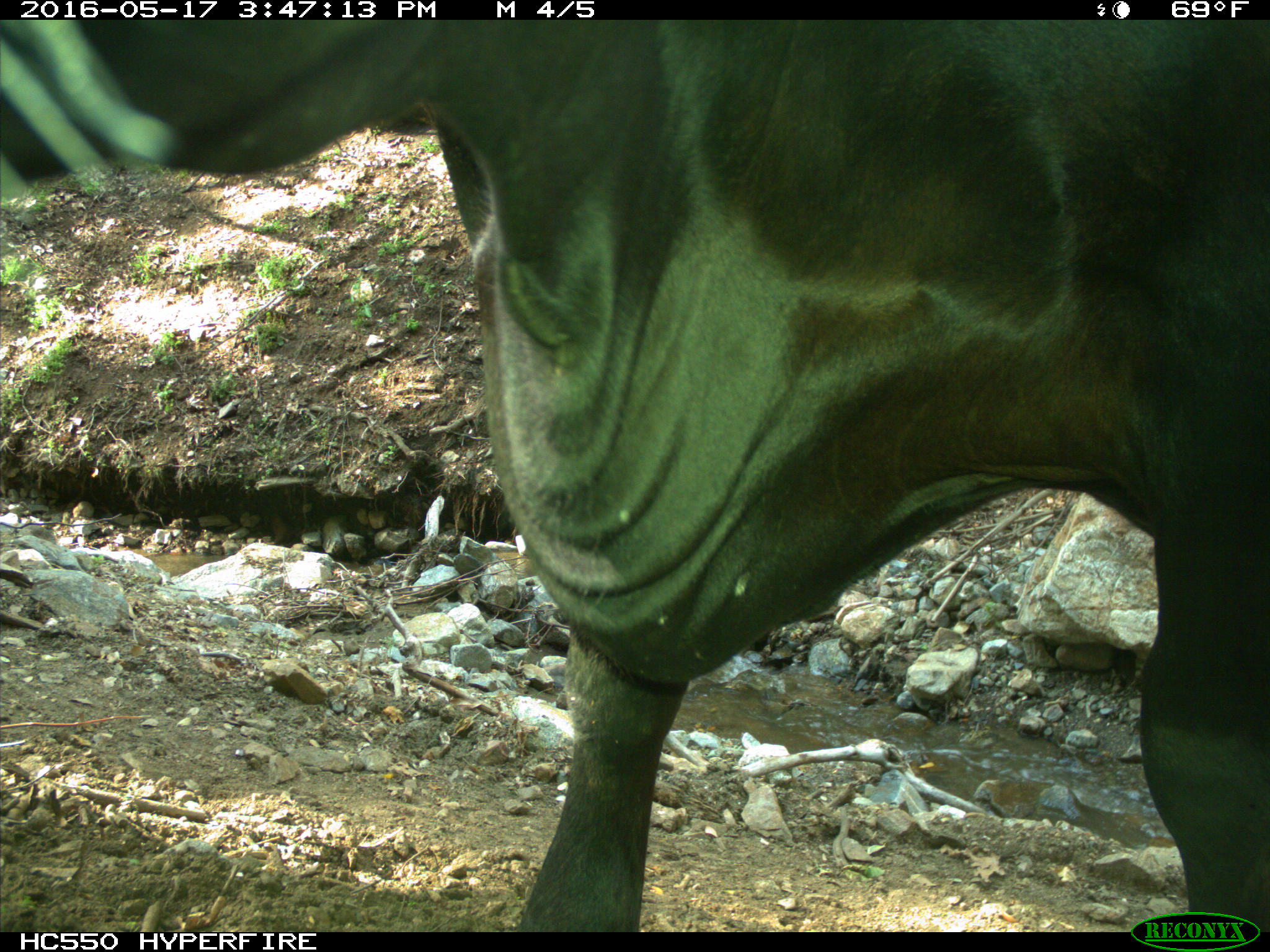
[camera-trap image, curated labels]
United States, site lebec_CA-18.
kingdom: Animalia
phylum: Chordata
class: Mammalia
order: Artiodactyla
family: Bovidae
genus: Bos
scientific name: Bos taurus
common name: domestic cow